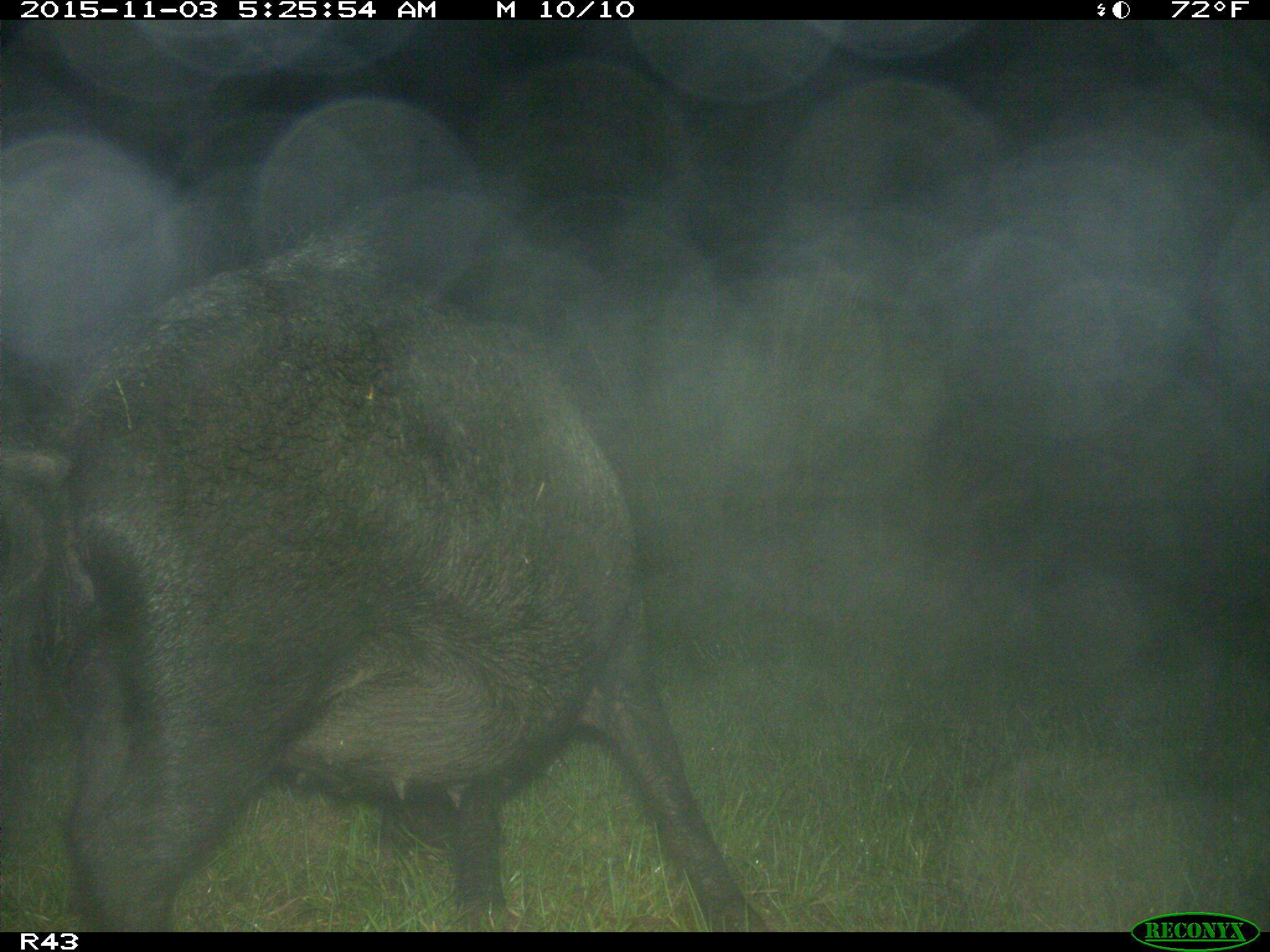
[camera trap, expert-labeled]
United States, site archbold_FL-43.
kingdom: Animalia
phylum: Chordata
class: Mammalia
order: Artiodactyla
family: Suidae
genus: Sus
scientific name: Sus scrofa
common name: wild boar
Sus scrofa (wild boar).